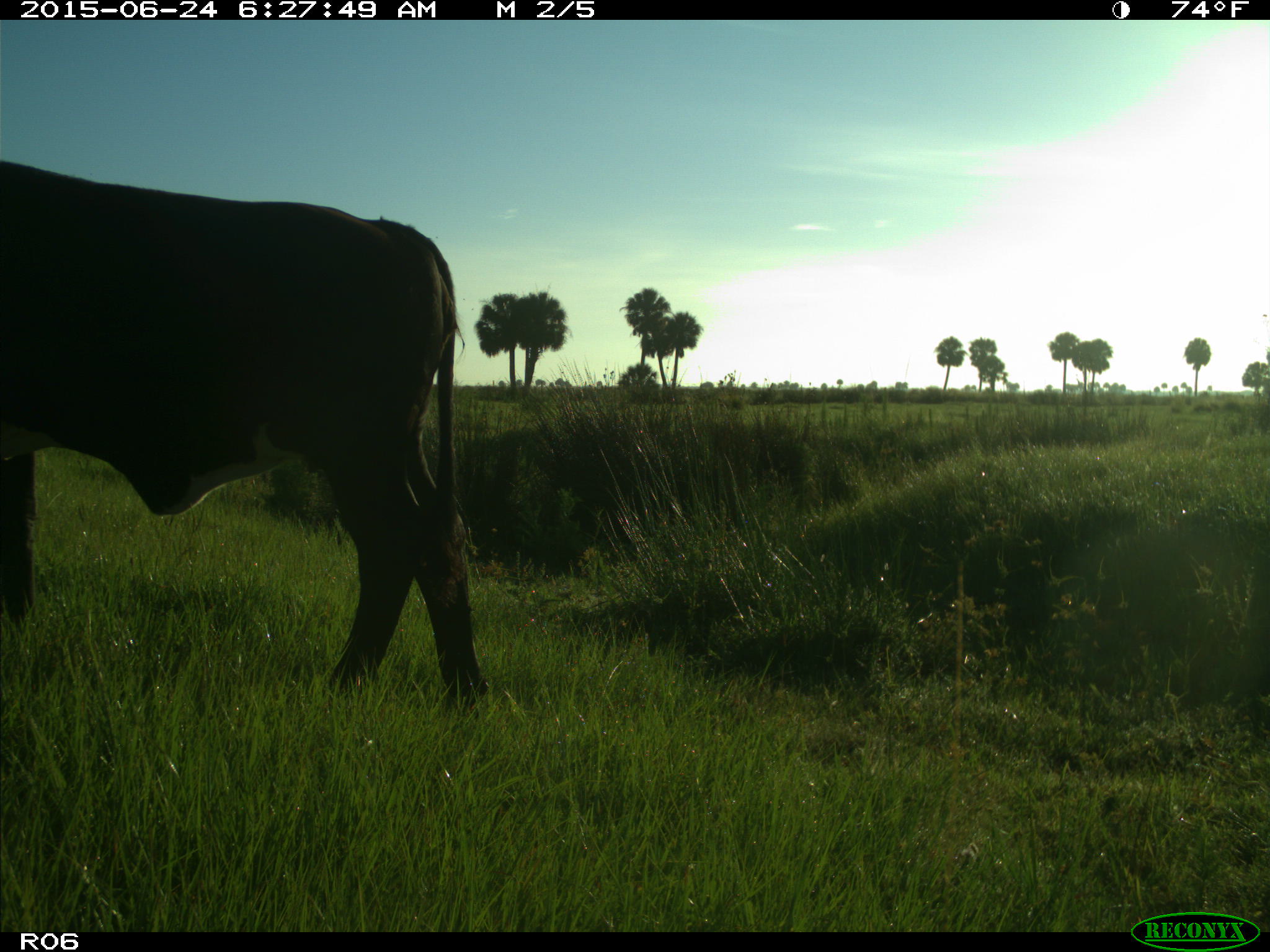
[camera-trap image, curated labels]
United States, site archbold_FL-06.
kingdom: Animalia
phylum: Chordata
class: Mammalia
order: Artiodactyla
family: Bovidae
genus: Bos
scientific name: Bos taurus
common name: domestic cow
Bos taurus (domestic cow).